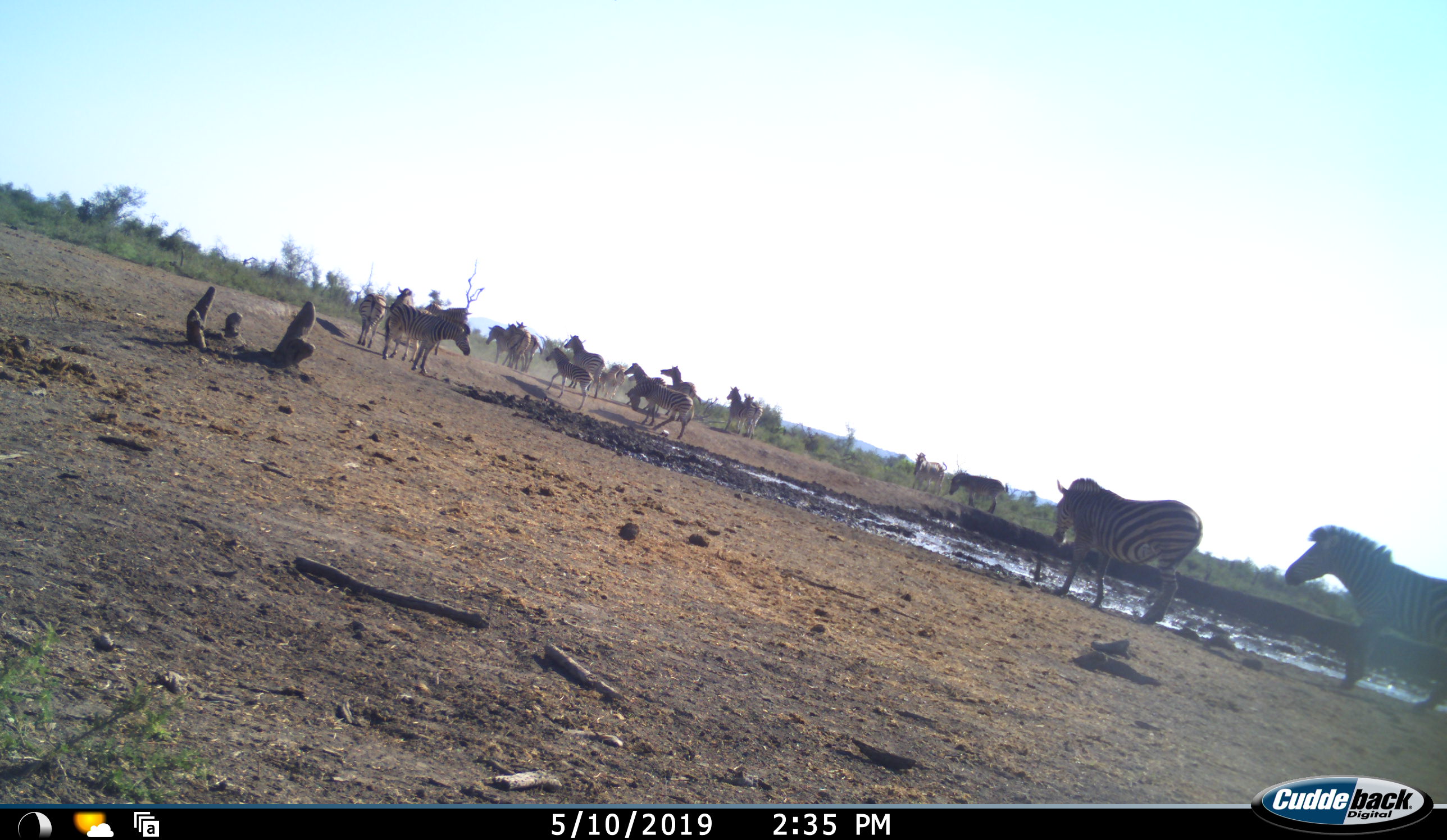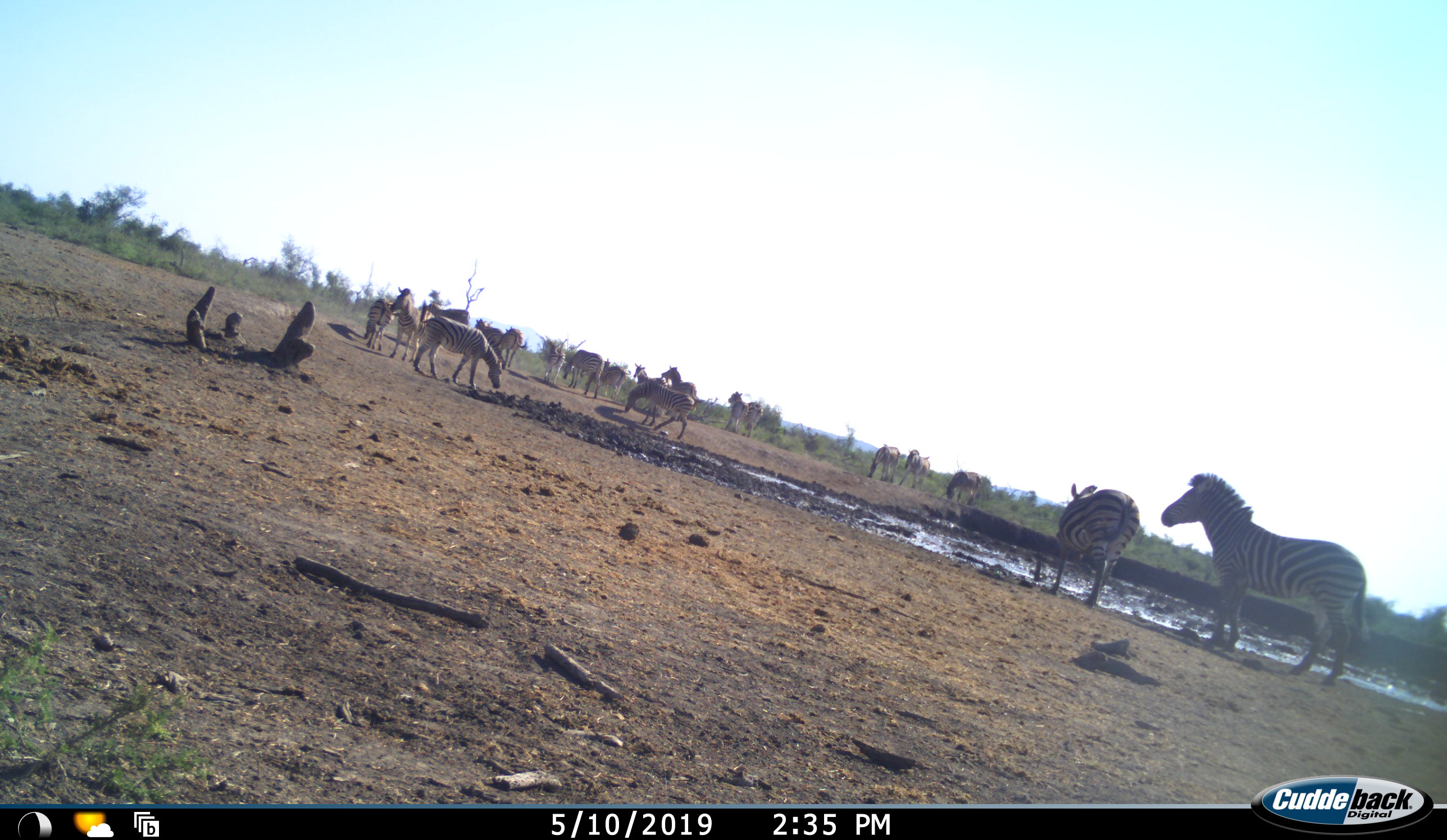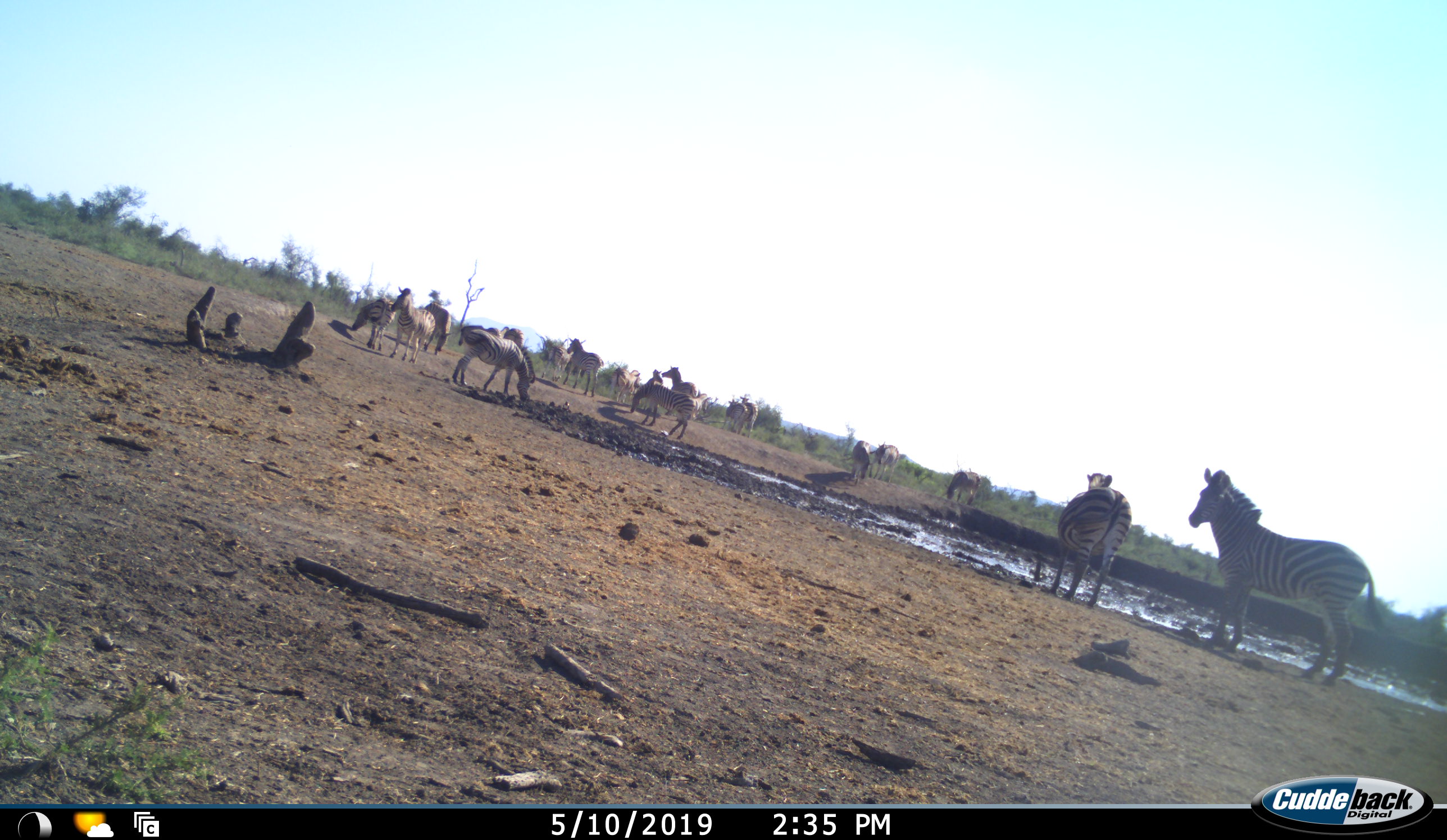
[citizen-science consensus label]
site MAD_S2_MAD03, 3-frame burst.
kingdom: Animalia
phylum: Chordata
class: Mammalia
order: Perissodactyla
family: Equidae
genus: Equus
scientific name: Equus quagga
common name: plains zebra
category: zebraplains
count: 11-50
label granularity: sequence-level